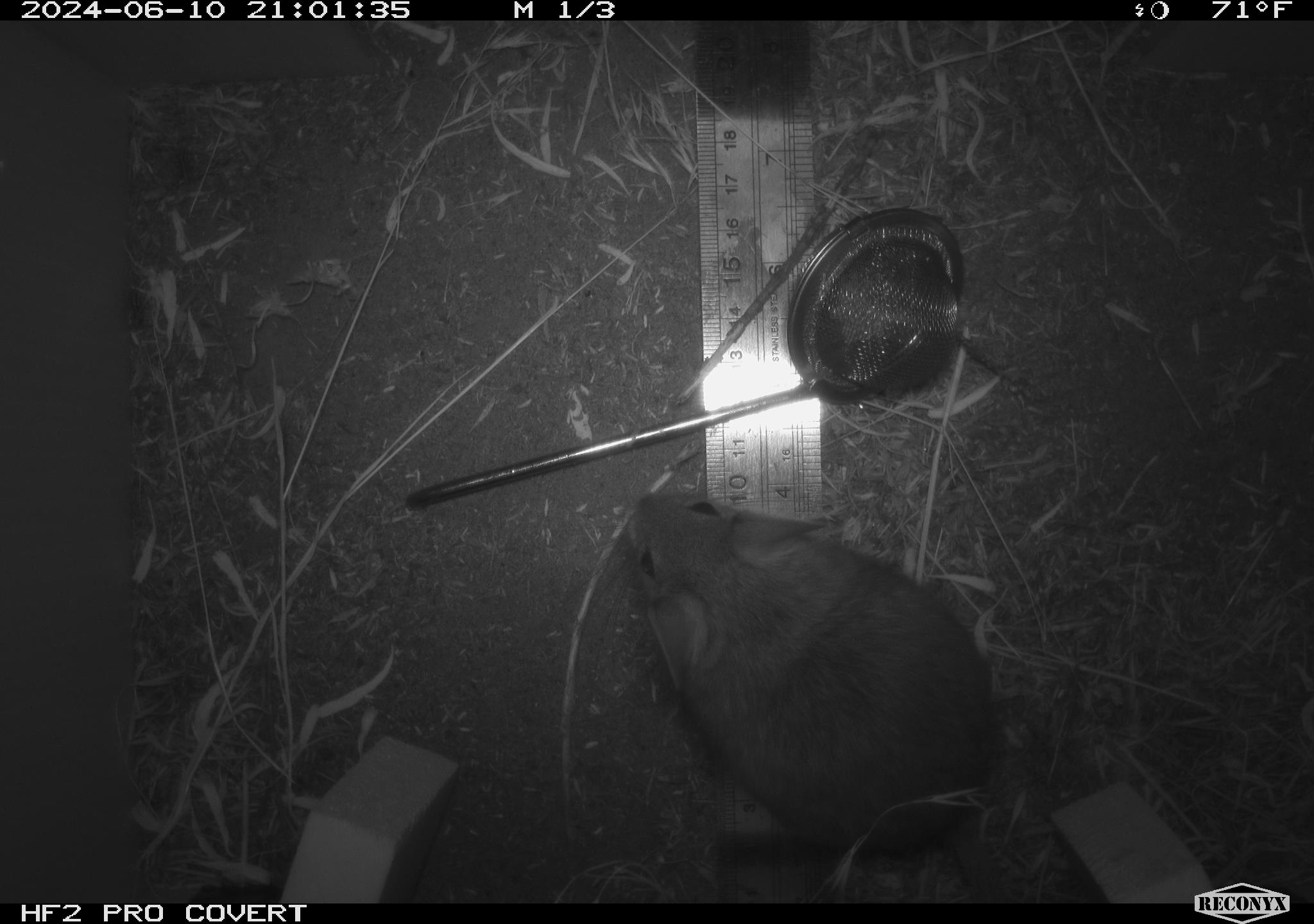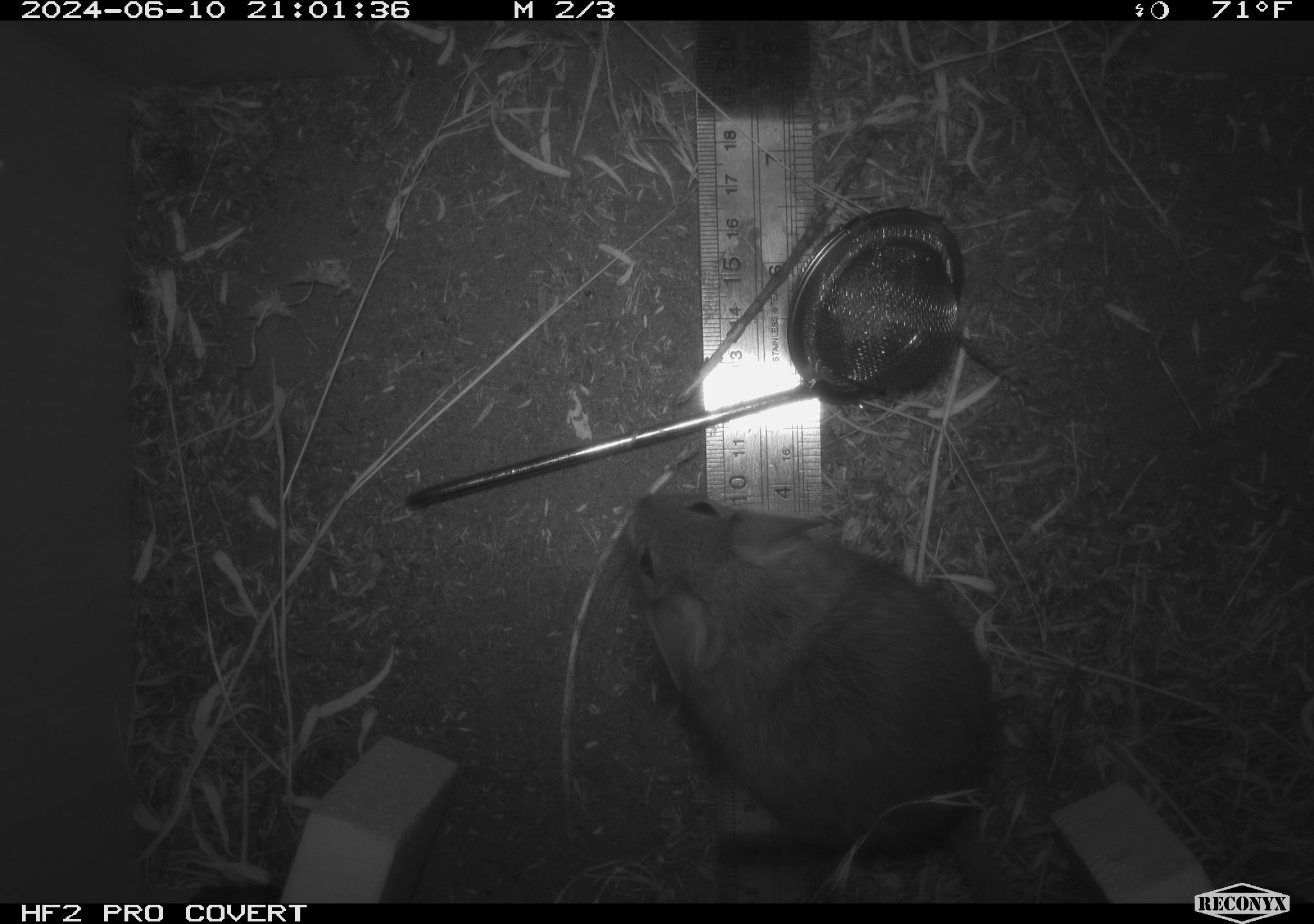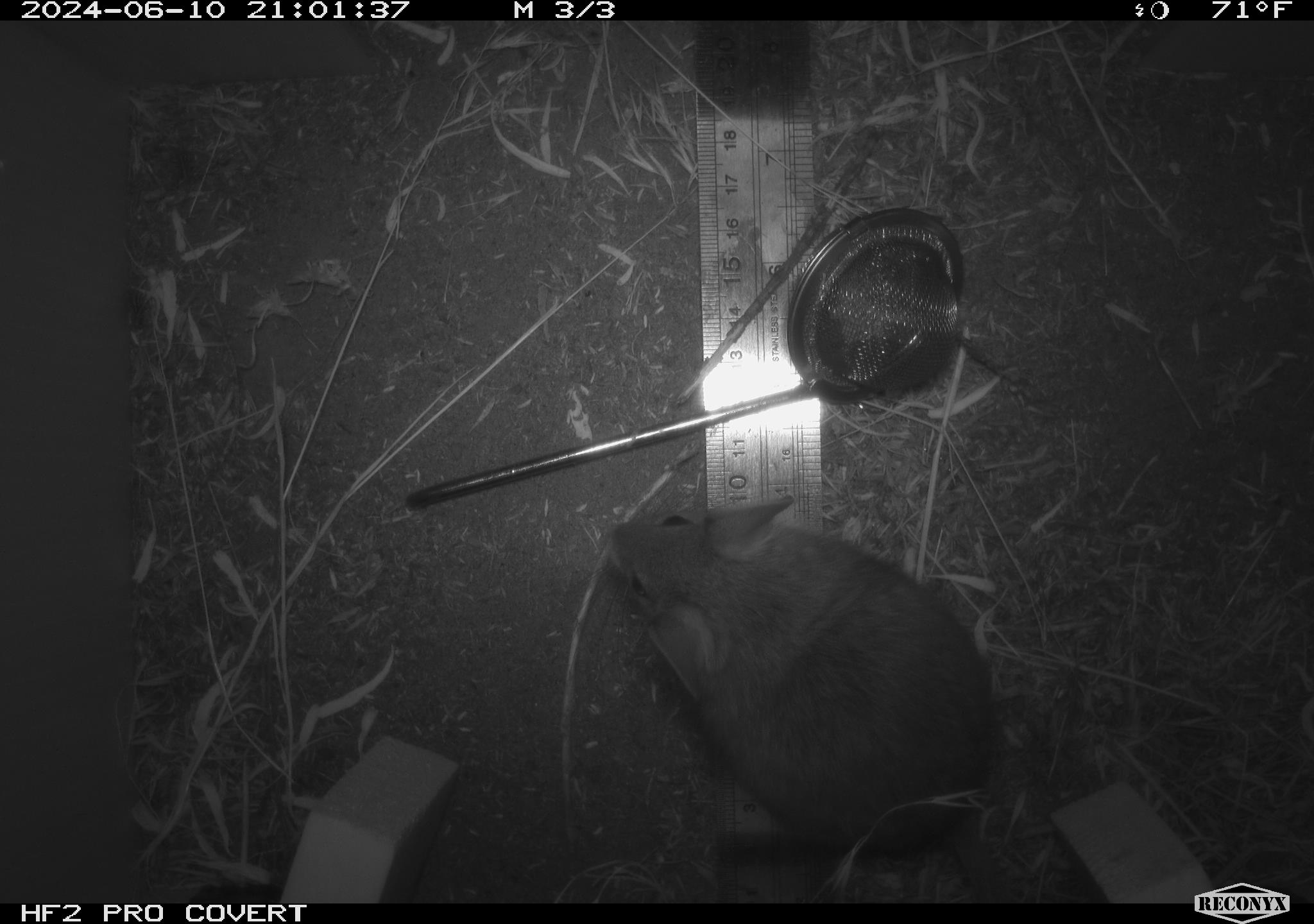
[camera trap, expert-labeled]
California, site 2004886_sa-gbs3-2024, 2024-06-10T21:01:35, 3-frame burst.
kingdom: Animalia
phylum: Chordata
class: Mammalia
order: Rodentia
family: Cricetidae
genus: Neotoma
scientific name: Neotoma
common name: pack rat or woodrat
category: neotoma species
Neotoma species (pack rat or woodrat) (Neotoma).